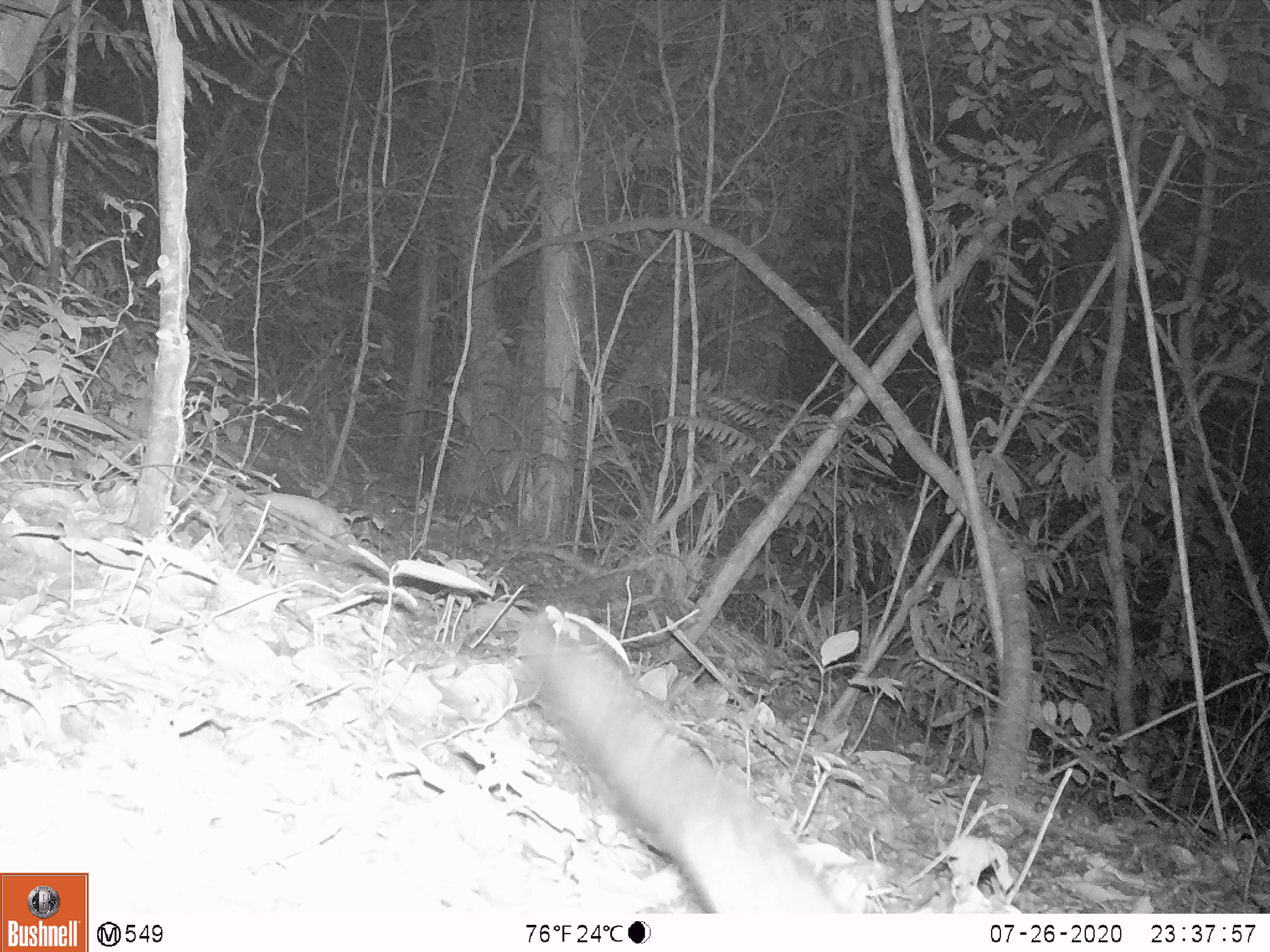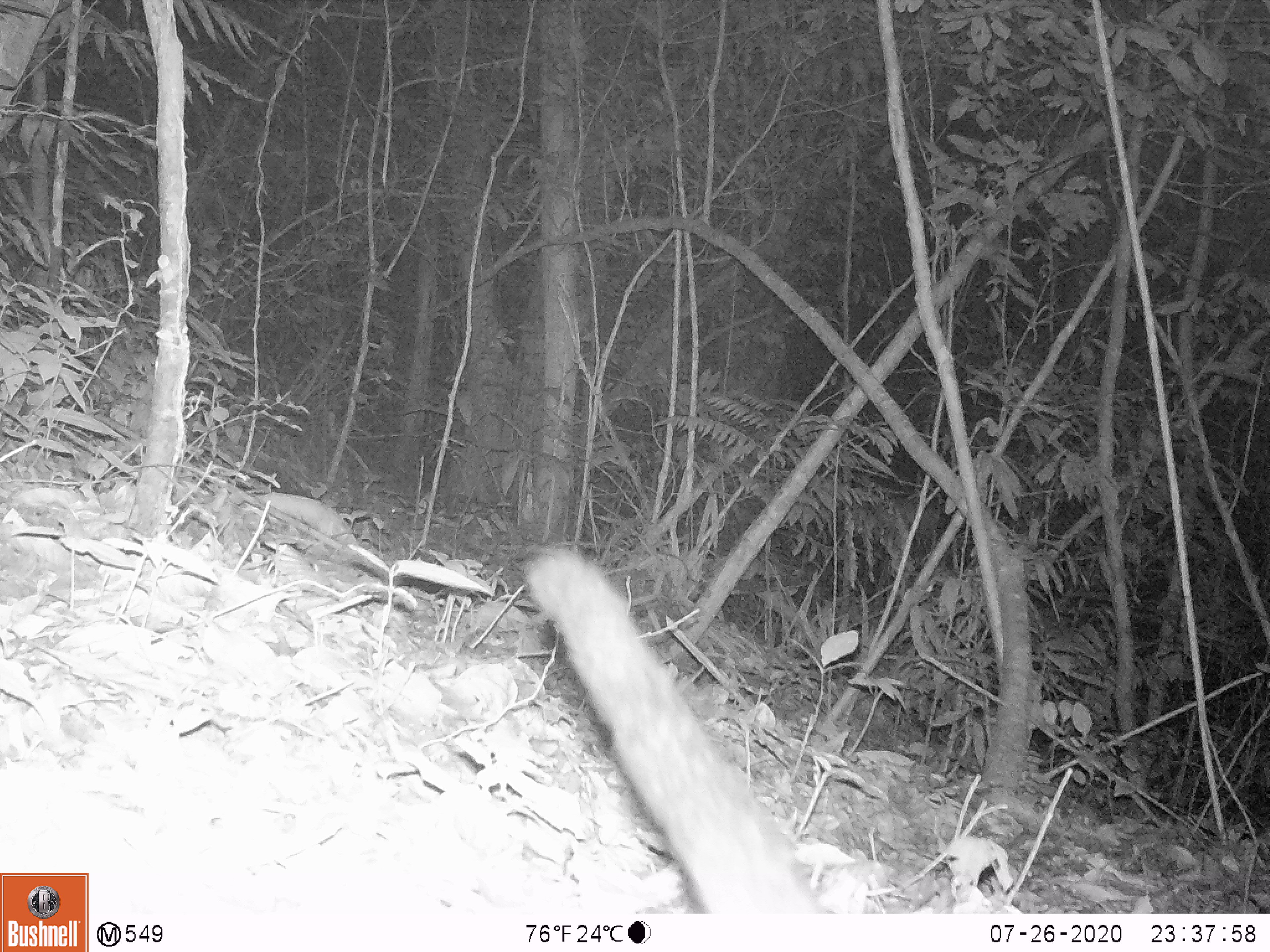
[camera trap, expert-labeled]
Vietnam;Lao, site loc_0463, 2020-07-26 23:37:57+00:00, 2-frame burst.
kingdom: Animalia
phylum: Chordata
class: Mammalia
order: Carnivora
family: Viverridae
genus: Paguma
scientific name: Paguma larvata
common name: masked palm civet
Masked palm civet (Paguma larvata). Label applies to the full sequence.